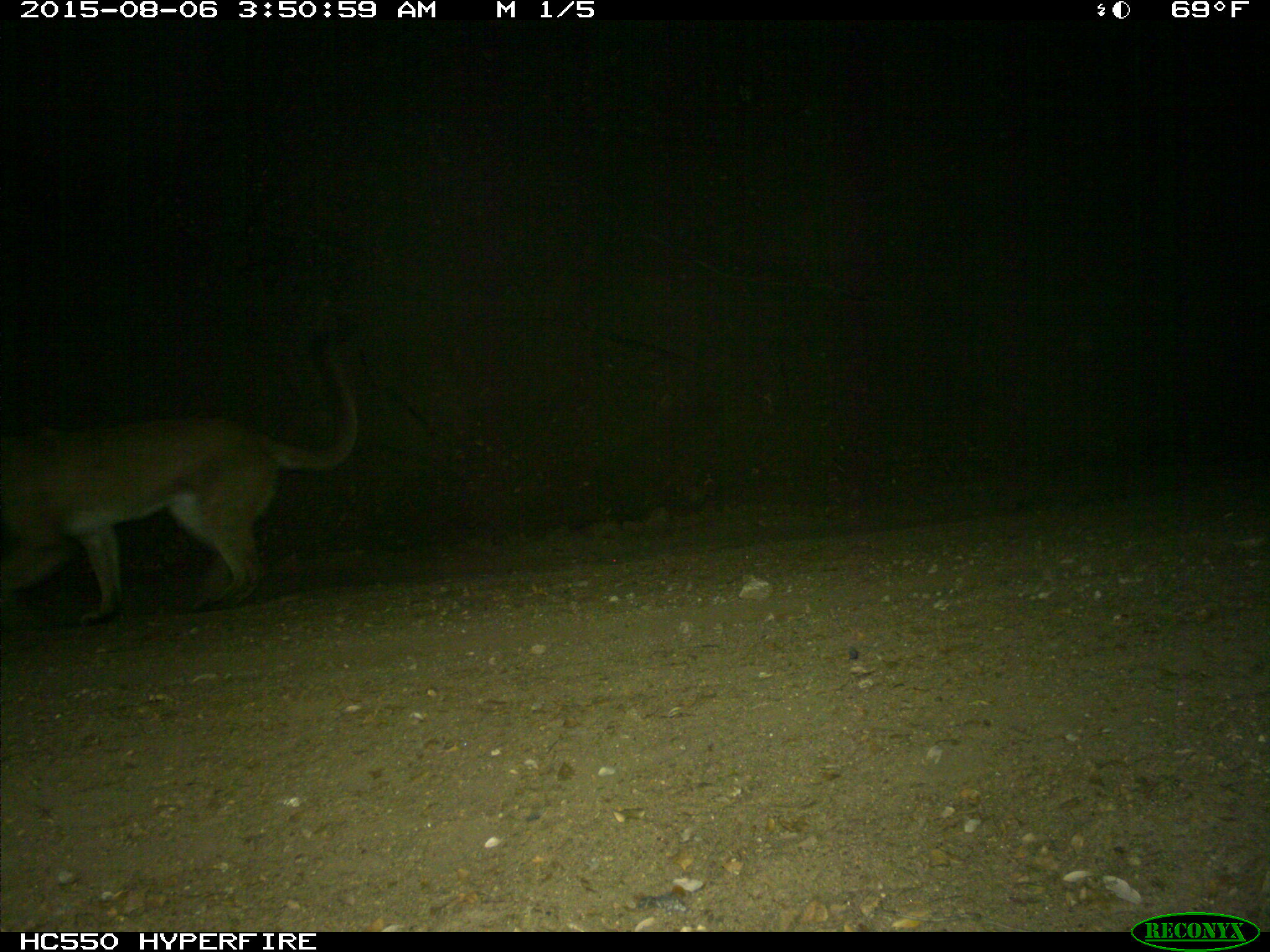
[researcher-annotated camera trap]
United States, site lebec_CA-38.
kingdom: Animalia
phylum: Chordata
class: Mammalia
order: Carnivora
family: Felidae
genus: Puma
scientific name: Puma concolor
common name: mountain lion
Puma concolor (mountain lion).